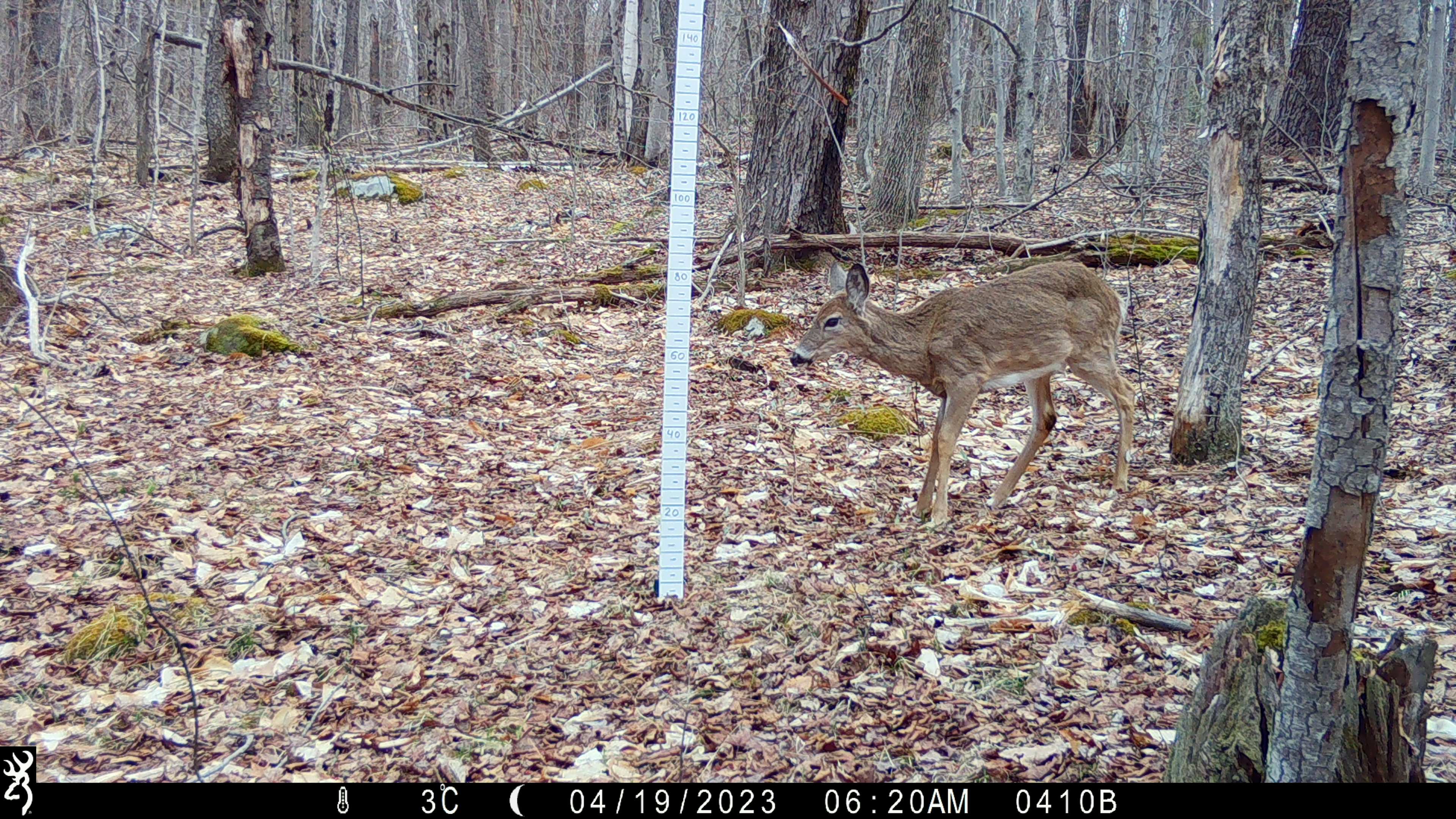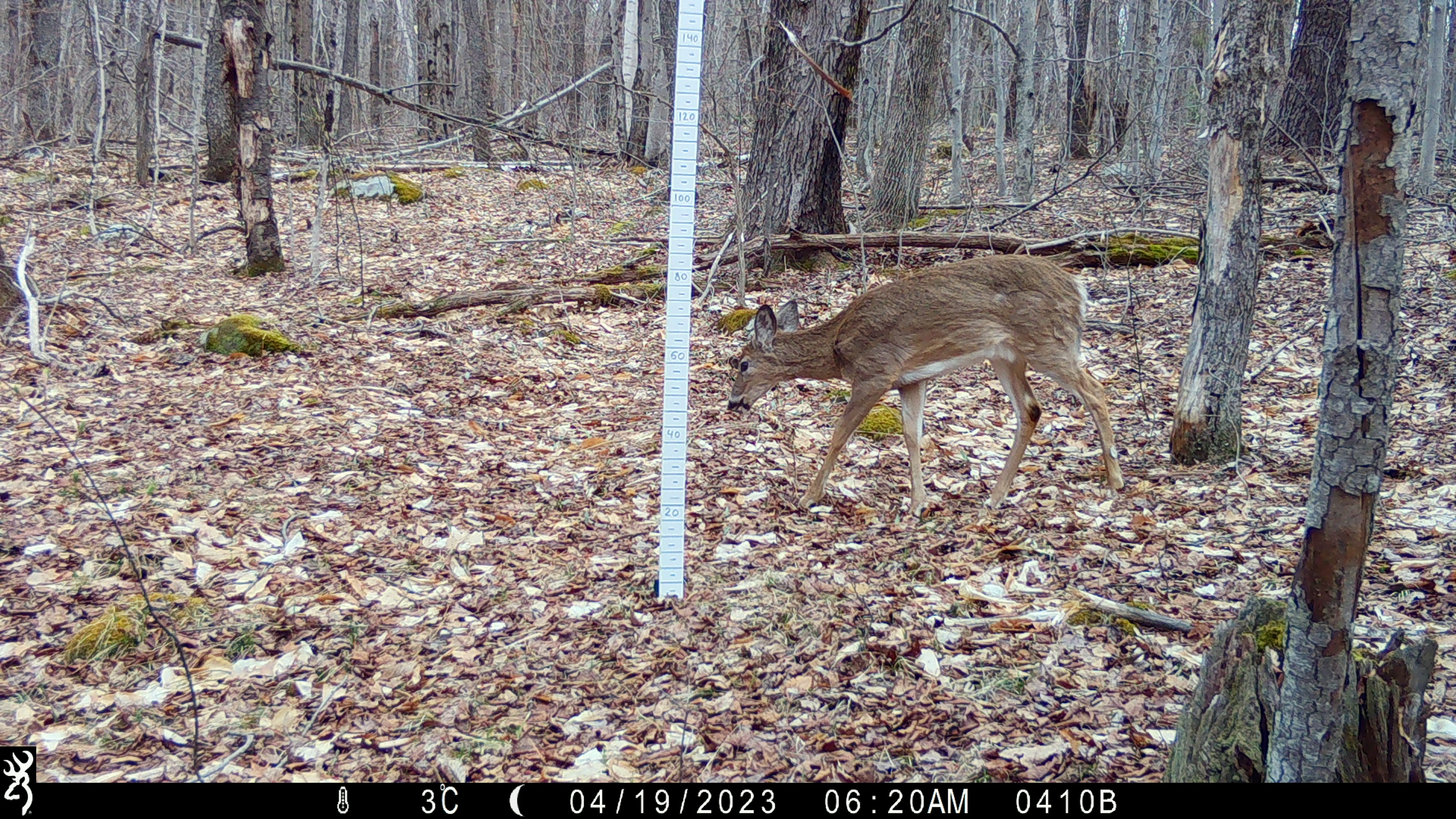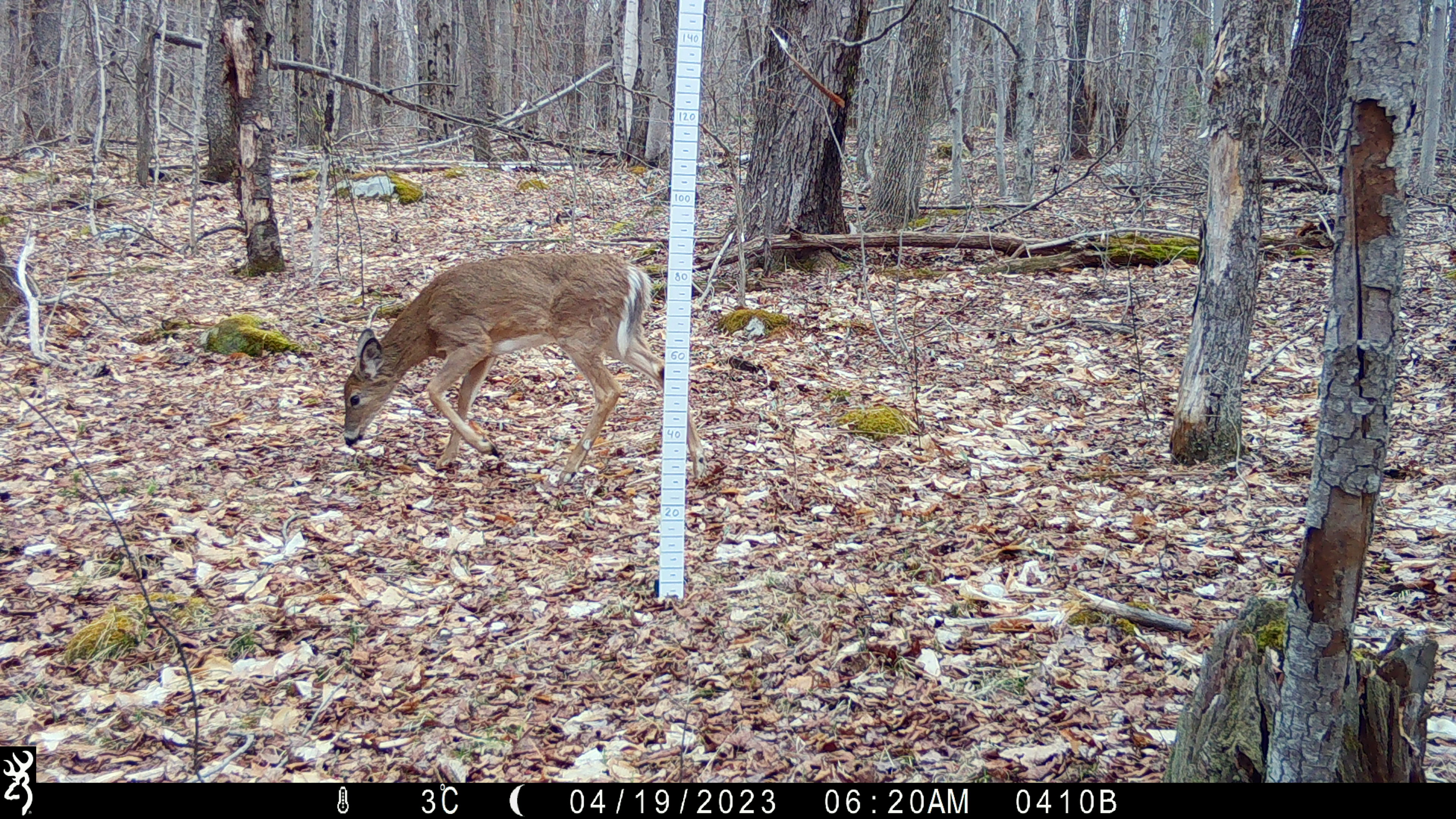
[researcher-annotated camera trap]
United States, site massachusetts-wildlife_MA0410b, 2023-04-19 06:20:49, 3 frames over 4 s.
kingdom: Animalia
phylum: Chordata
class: Mammalia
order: Artiodactyla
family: Cervidae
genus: Odocoileus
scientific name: Odocoileus virginianus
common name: white-tailed deer